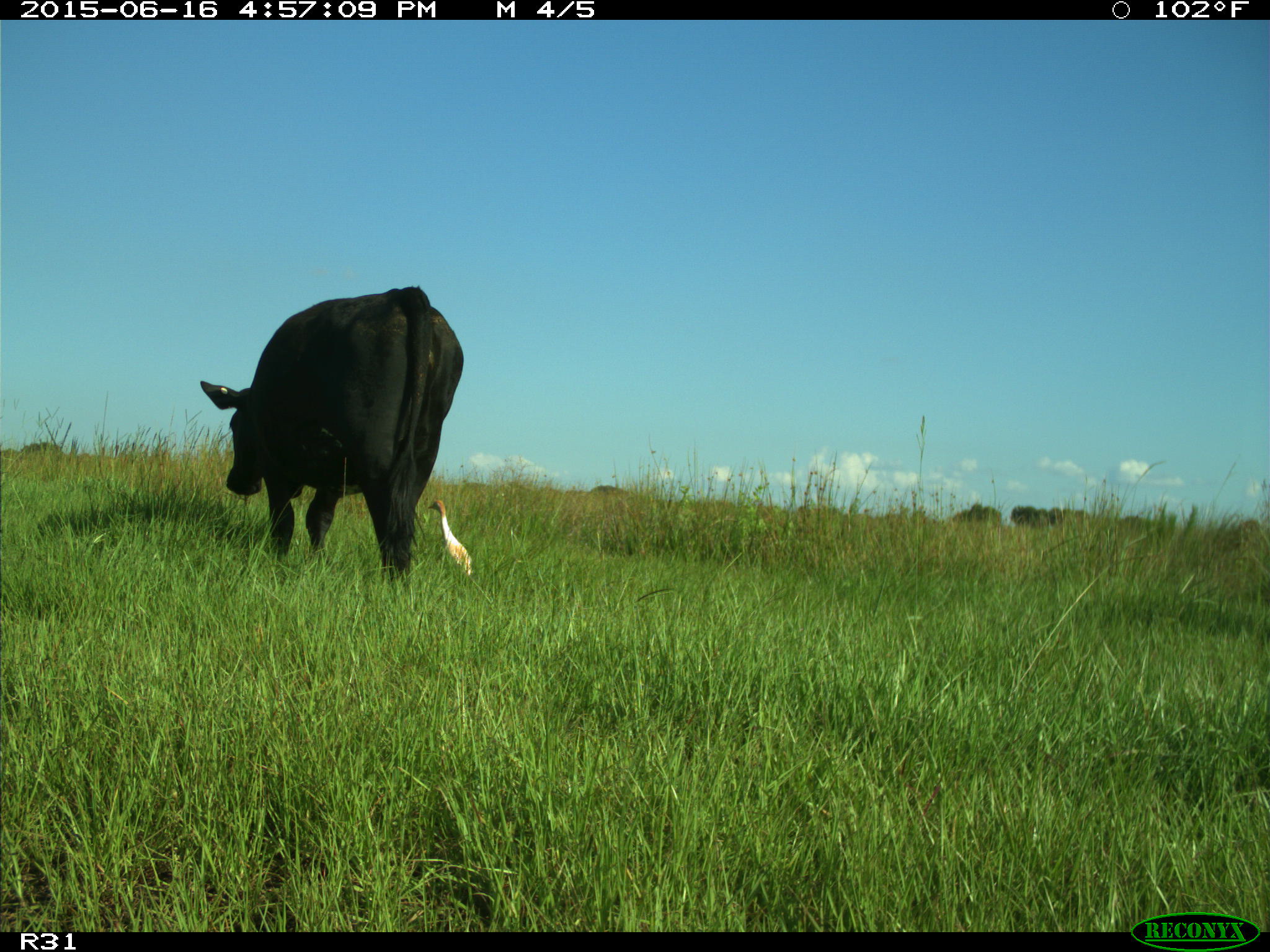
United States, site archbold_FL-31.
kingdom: Animalia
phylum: Chordata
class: Mammalia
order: Artiodactyla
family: Bovidae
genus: Bos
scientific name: Bos taurus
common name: domestic cow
Bos taurus (domestic cow).